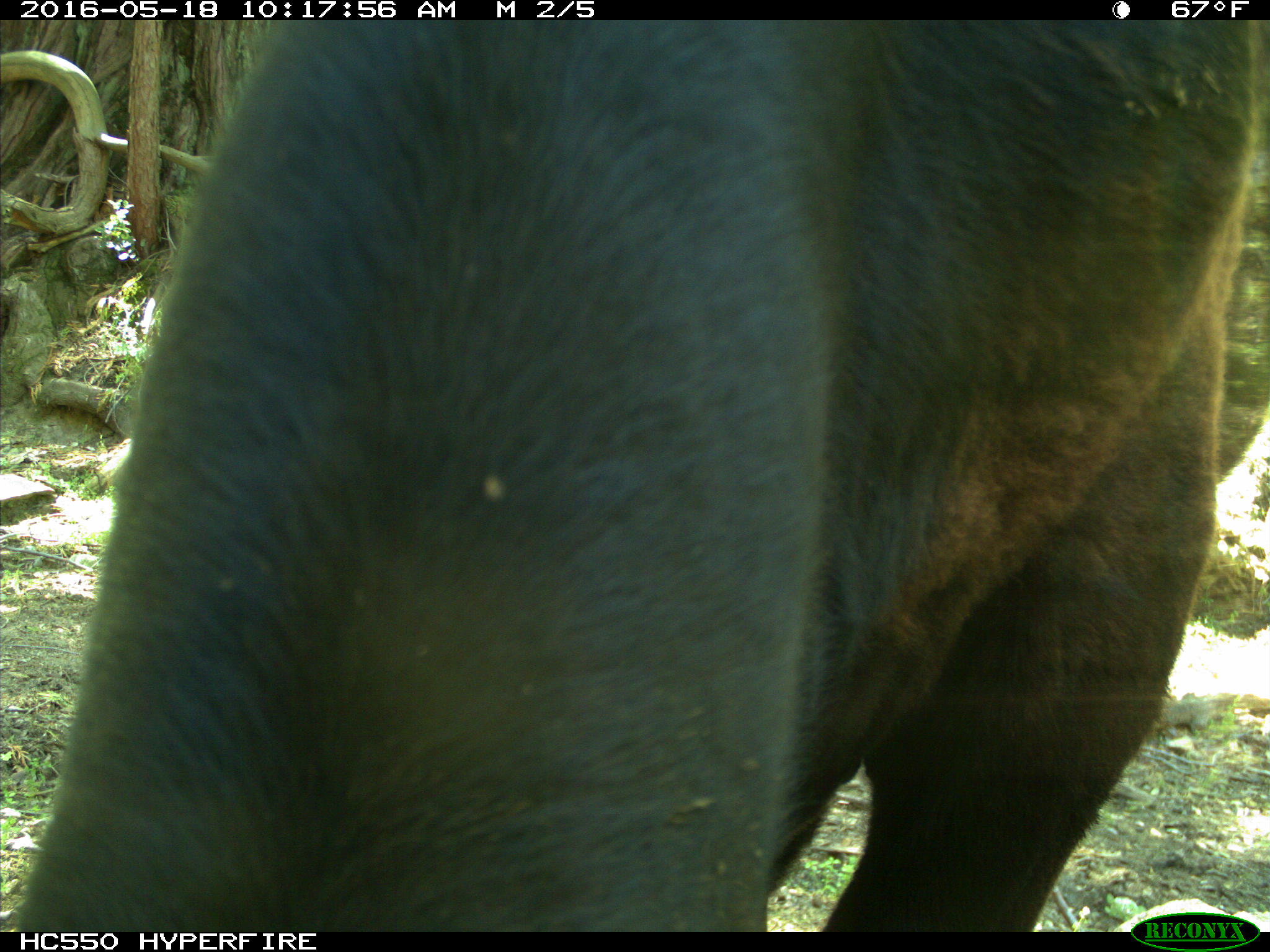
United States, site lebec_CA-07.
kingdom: Animalia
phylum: Chordata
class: Mammalia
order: Artiodactyla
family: Bovidae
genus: Bos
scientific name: Bos taurus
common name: domestic cow